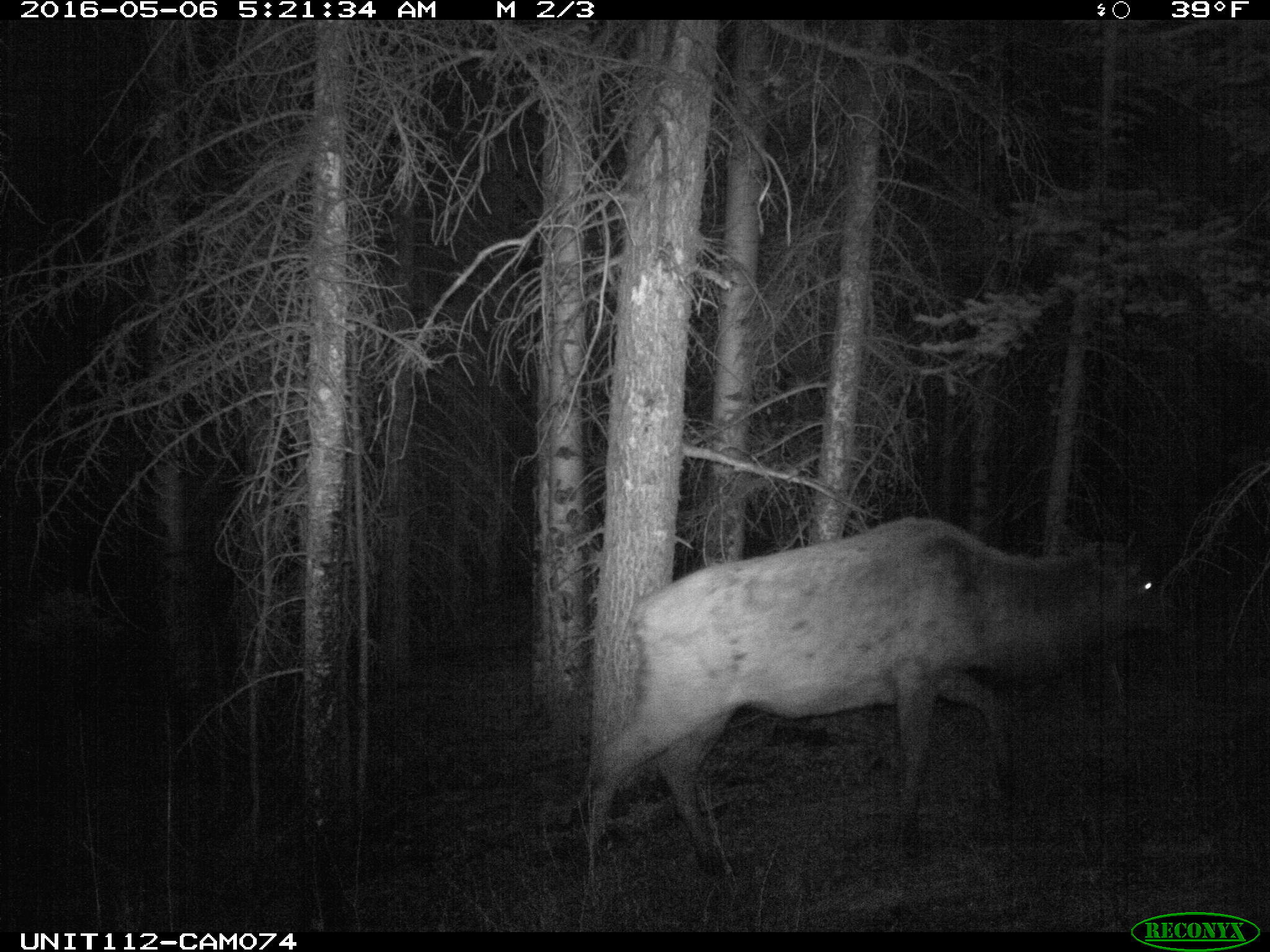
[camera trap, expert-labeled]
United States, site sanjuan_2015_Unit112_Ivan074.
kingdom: Animalia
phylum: Chordata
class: Mammalia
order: Artiodactyla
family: Cervidae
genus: Cervus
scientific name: Cervus elaphus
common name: red deer